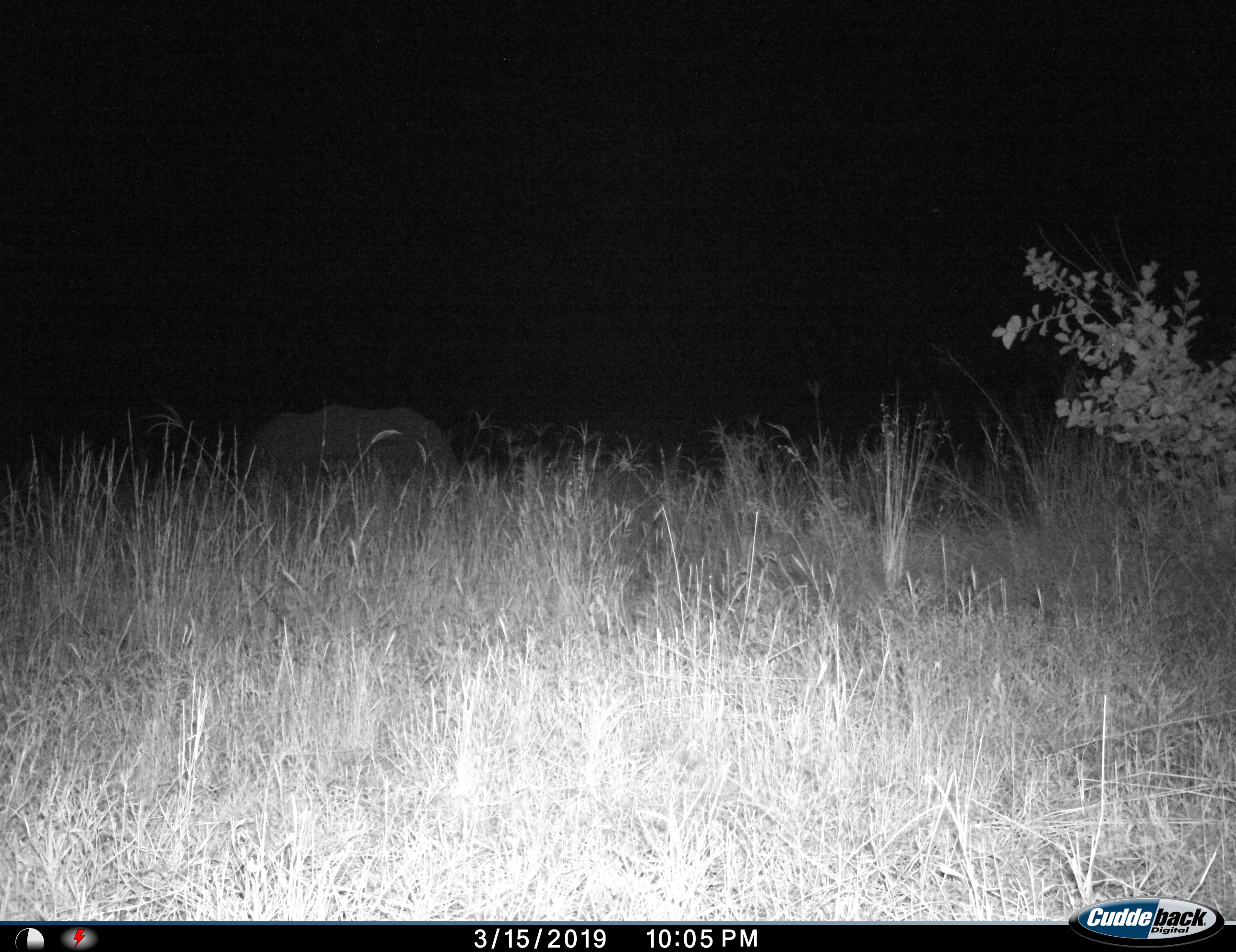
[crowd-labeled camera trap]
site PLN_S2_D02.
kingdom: Animalia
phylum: Chordata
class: Mammalia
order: Perissodactyla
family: Rhinocerotidae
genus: Ceratotherium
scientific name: Ceratotherium simum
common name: white rhinoceros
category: rhinoceroswhite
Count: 1.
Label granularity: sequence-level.